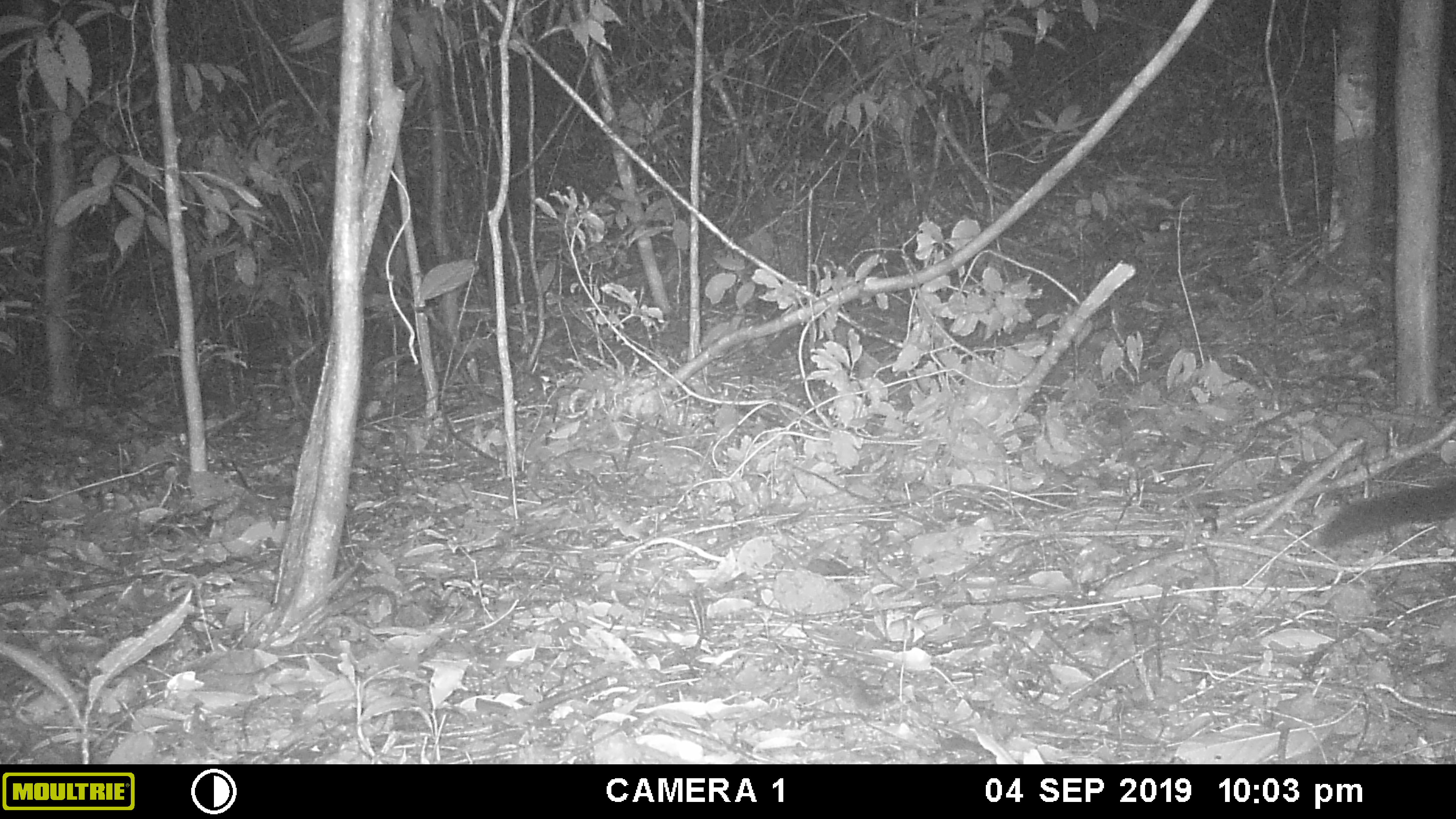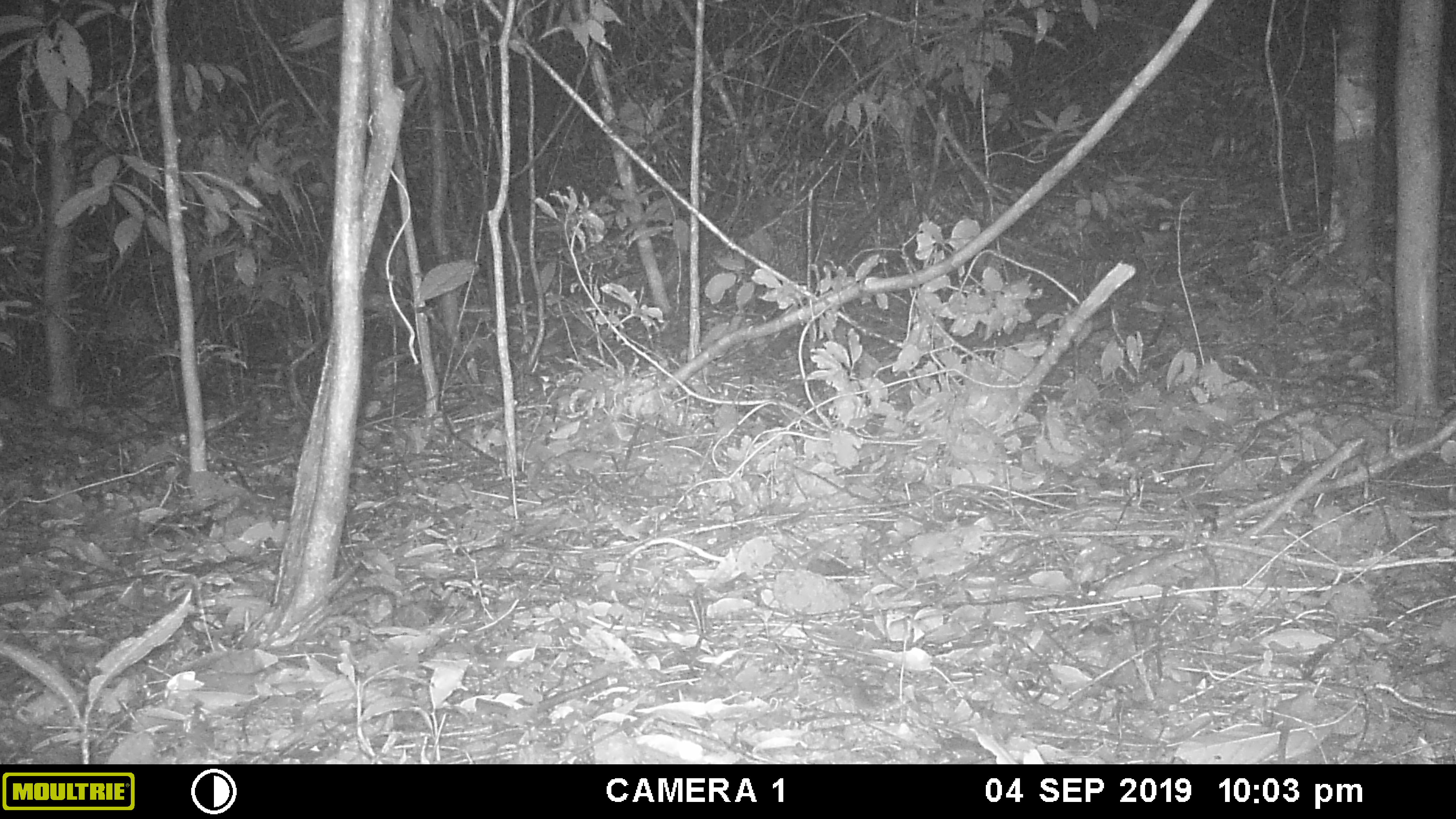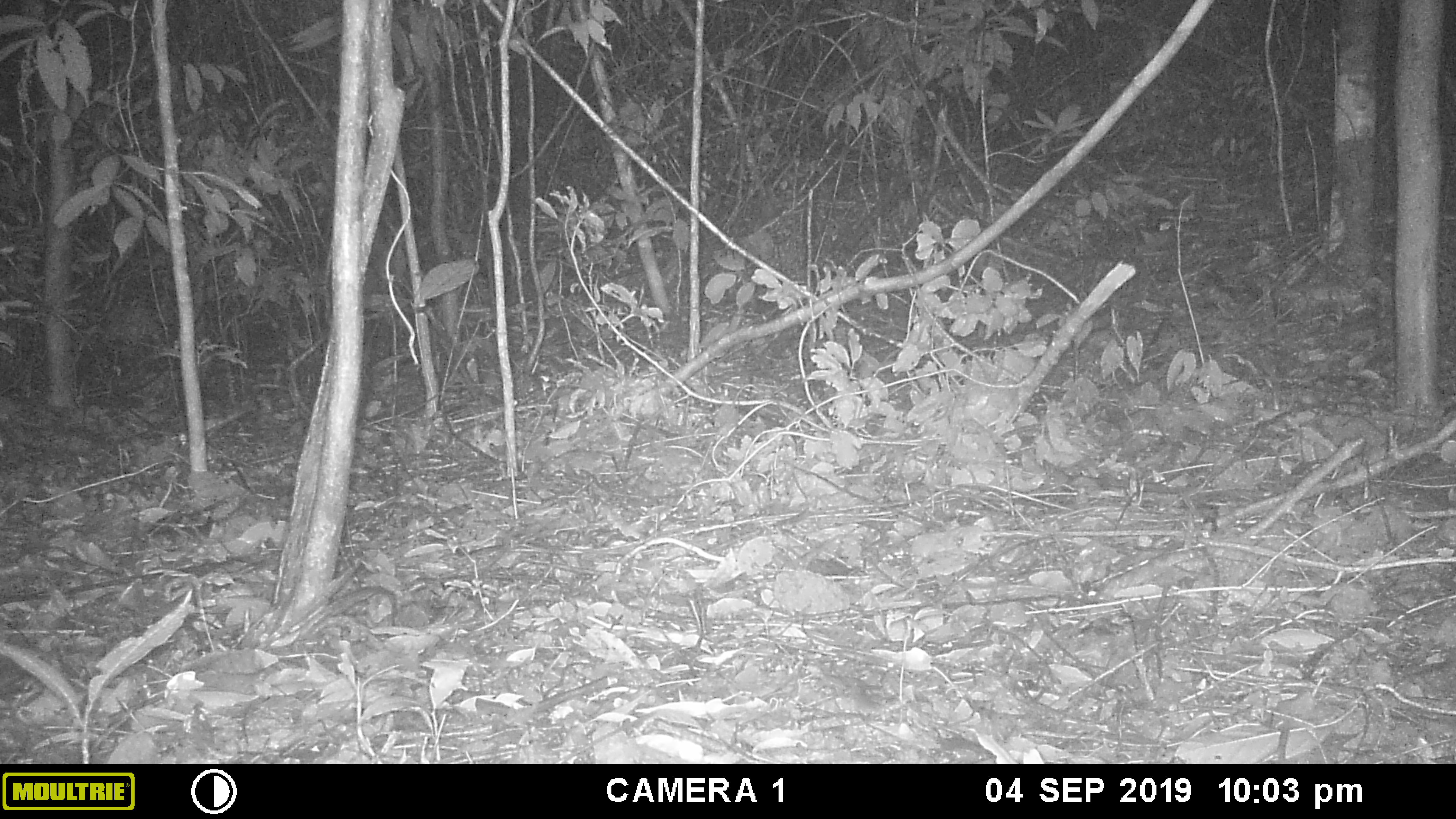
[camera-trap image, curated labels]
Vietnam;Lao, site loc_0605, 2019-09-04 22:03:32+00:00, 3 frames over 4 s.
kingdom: Animalia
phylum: Chordata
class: Mammalia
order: Carnivora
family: Viverridae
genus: Paguma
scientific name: Paguma larvata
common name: masked palm civet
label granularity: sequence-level